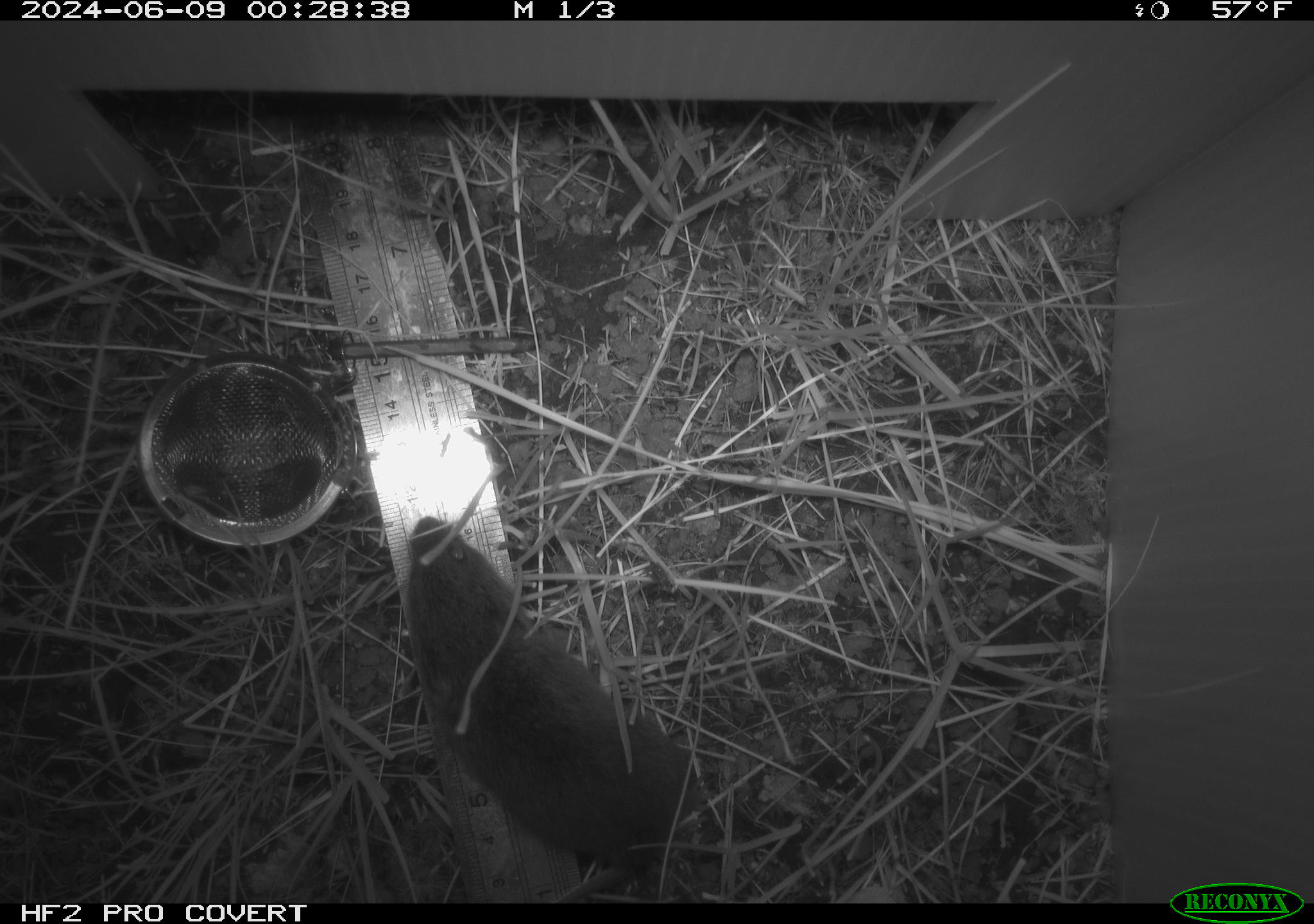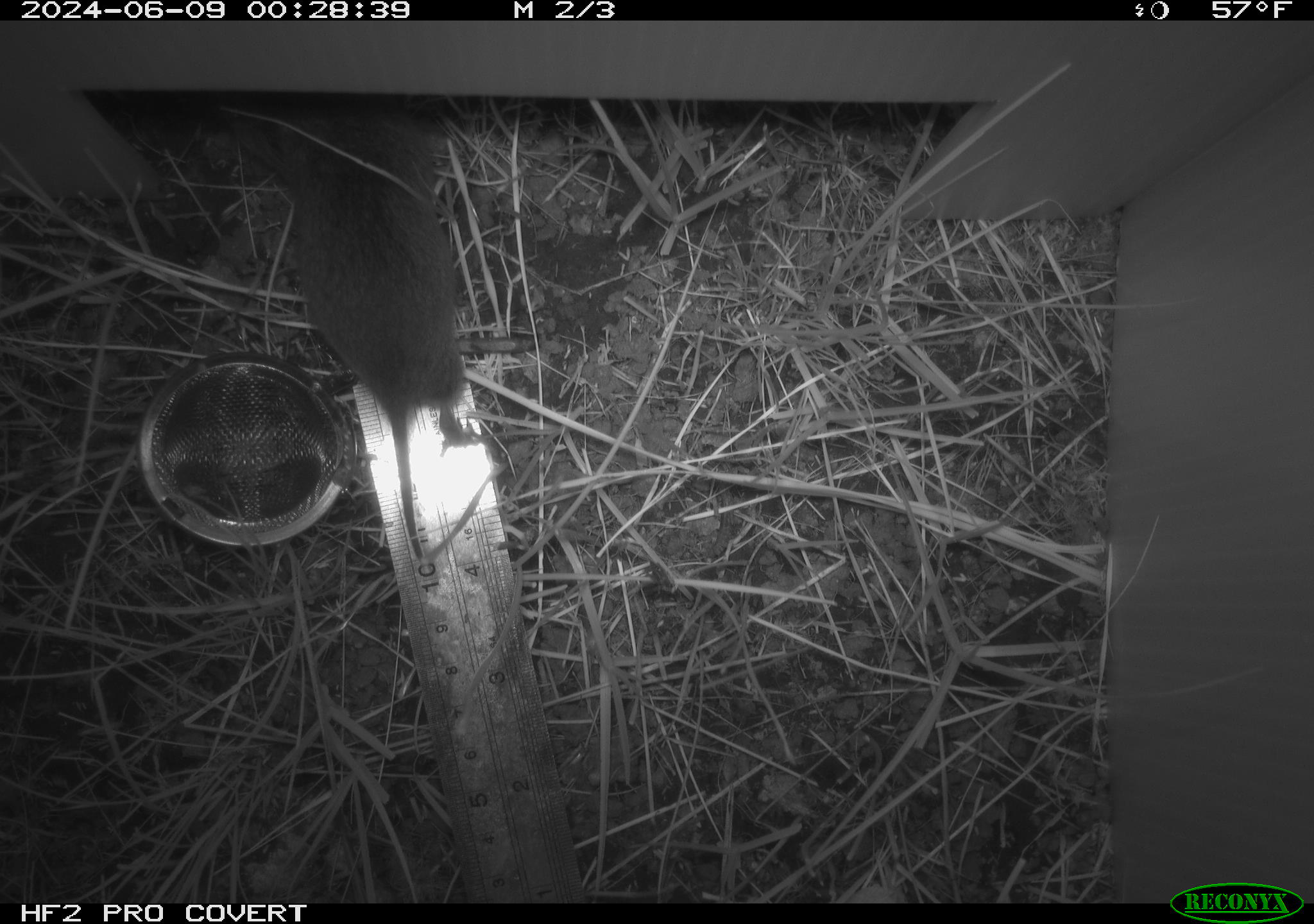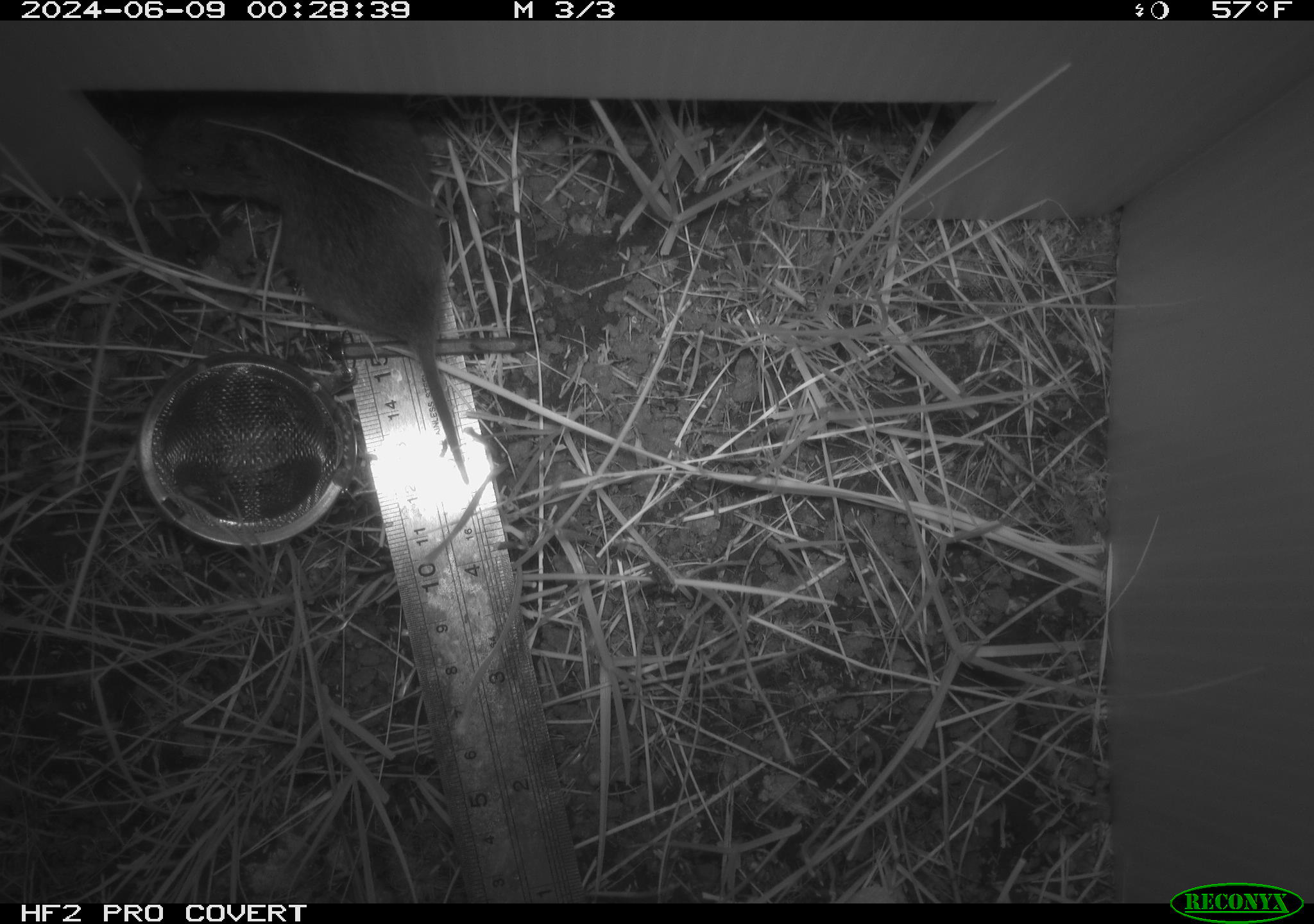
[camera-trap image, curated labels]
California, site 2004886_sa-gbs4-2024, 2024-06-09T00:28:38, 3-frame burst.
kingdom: Animalia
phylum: Chordata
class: Mammalia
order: Rodentia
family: Cricetidae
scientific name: Arvicolinae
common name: voles, lemmings, and muskrats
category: arvicolinae subfamily